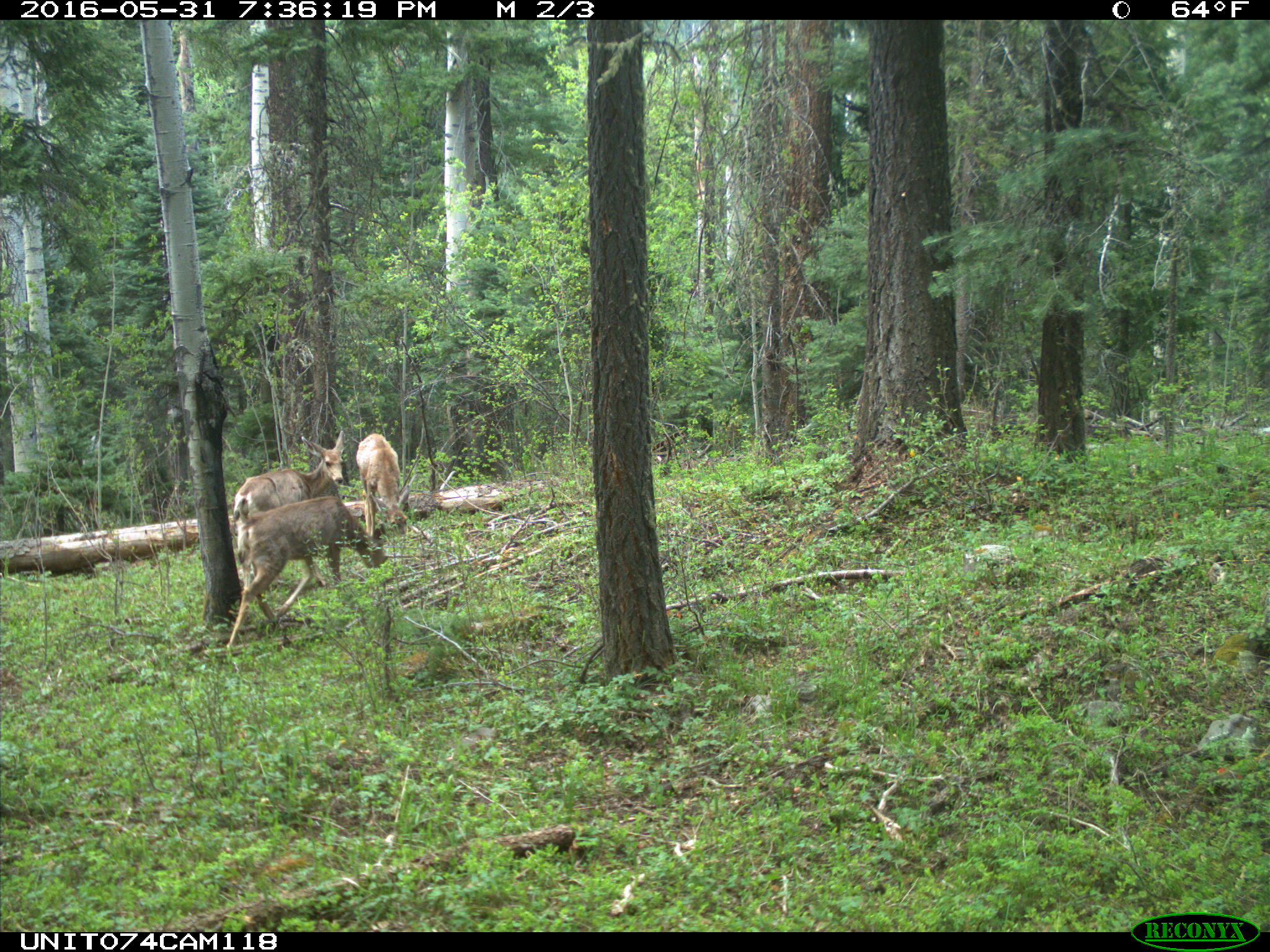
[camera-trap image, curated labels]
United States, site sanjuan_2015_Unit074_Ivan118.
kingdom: Animalia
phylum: Chordata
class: Mammalia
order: Artiodactyla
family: Cervidae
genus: Odocoileus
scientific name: Odocoileus hemionus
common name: mule deer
Odocoileus hemionus (mule deer).